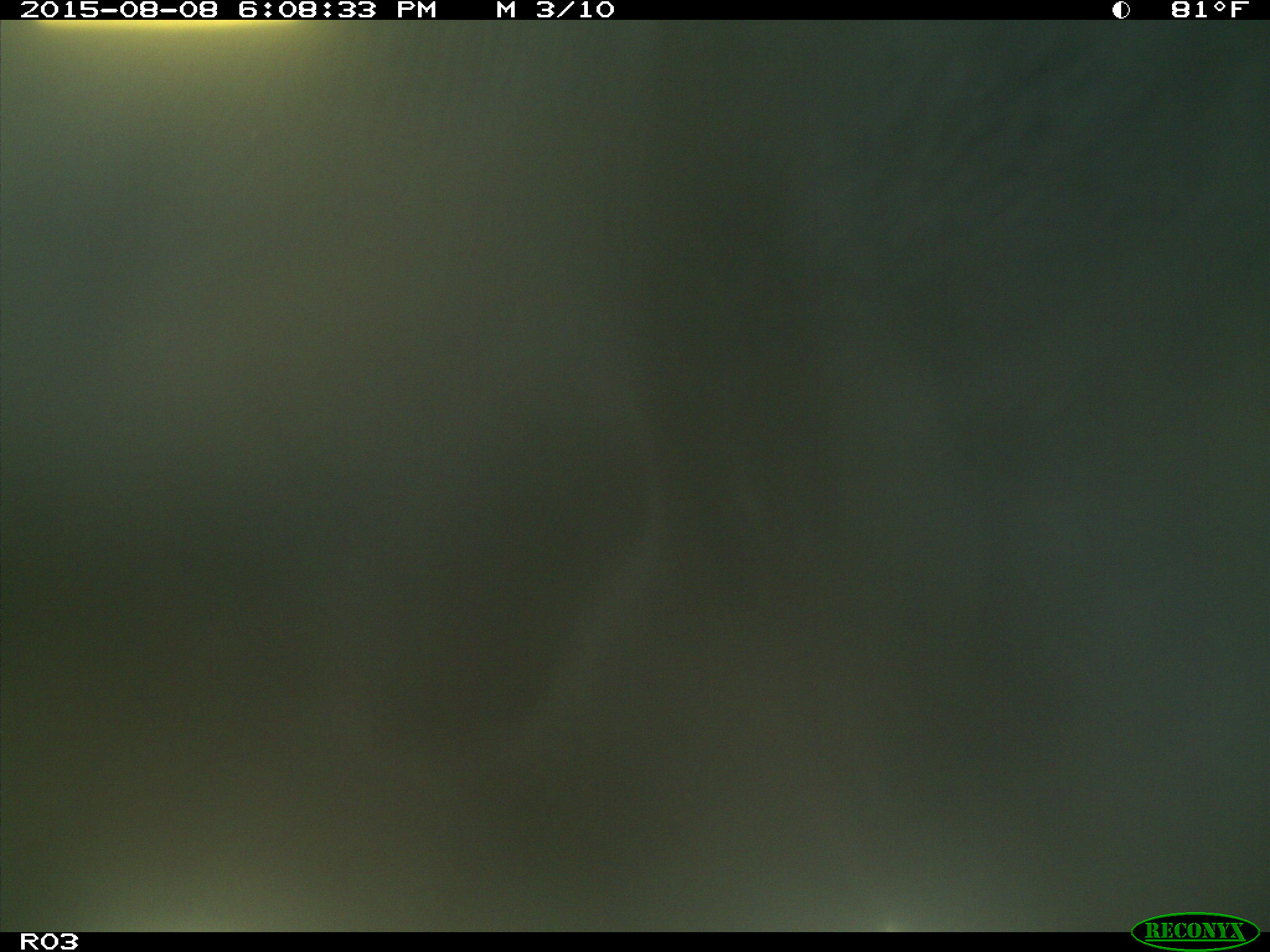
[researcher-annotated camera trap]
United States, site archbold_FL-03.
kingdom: Animalia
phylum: Chordata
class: Mammalia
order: Artiodactyla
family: Bovidae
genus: Bos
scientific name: Bos taurus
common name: domestic cow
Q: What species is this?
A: Bos taurus (domestic cow).